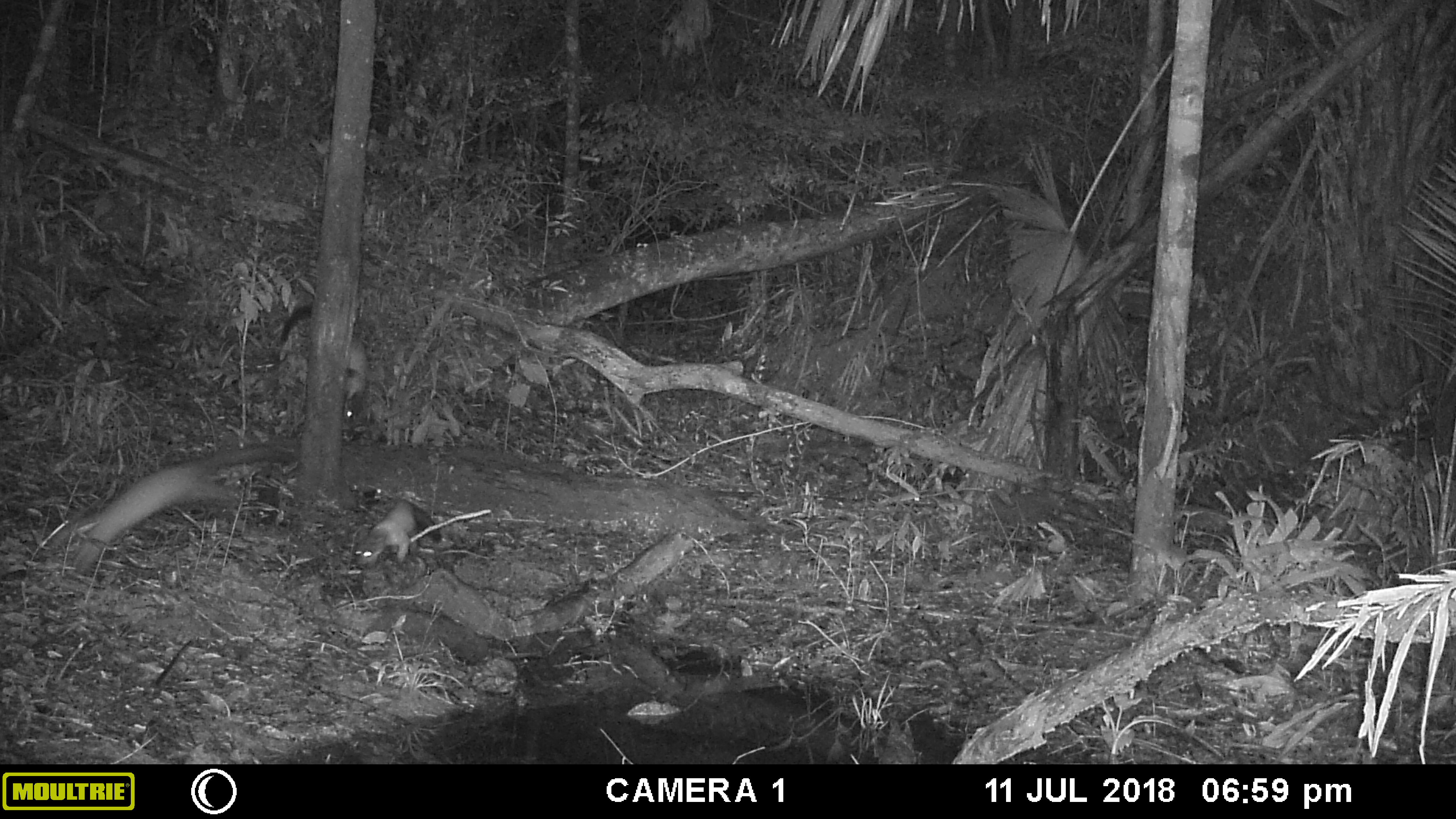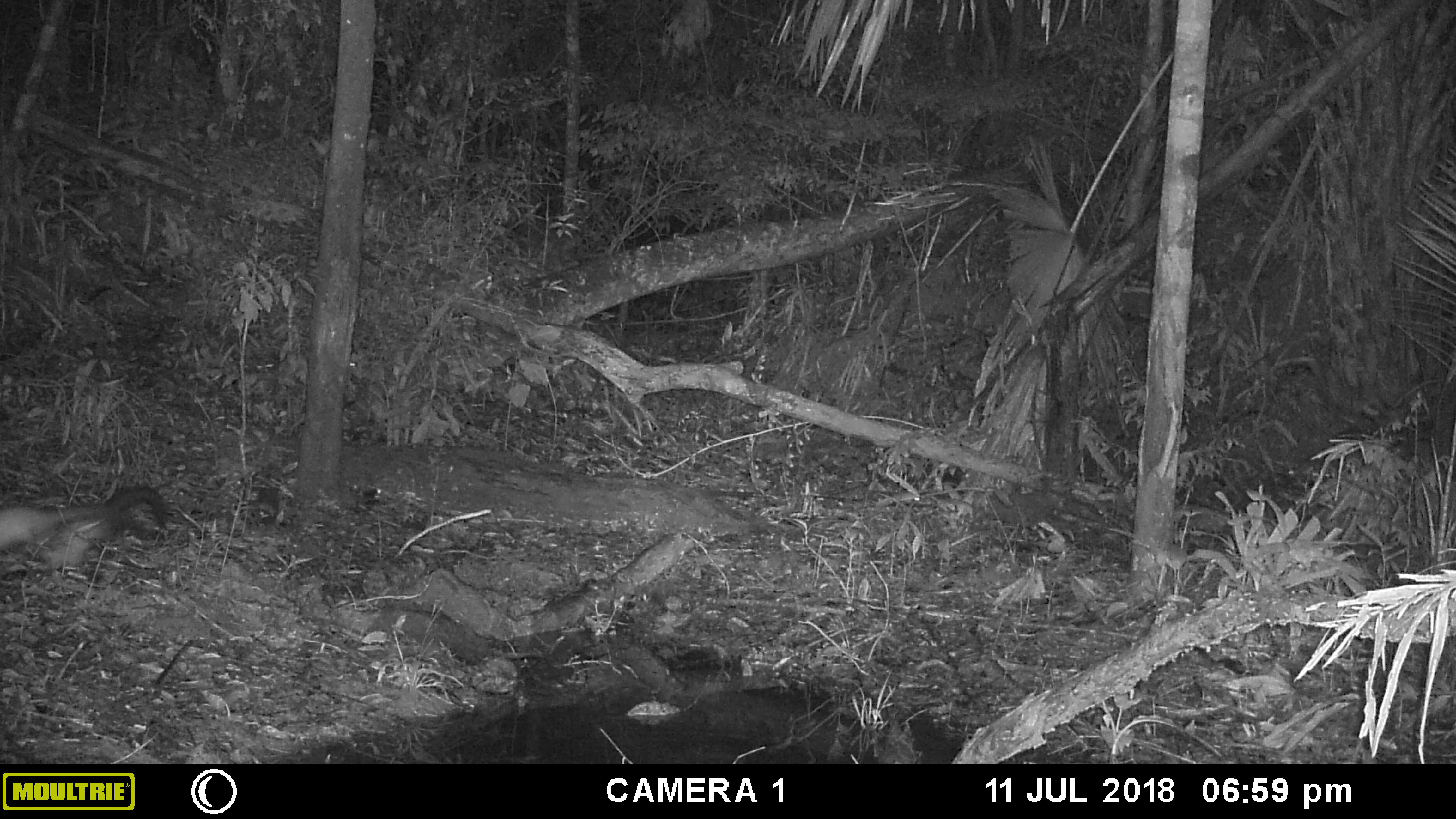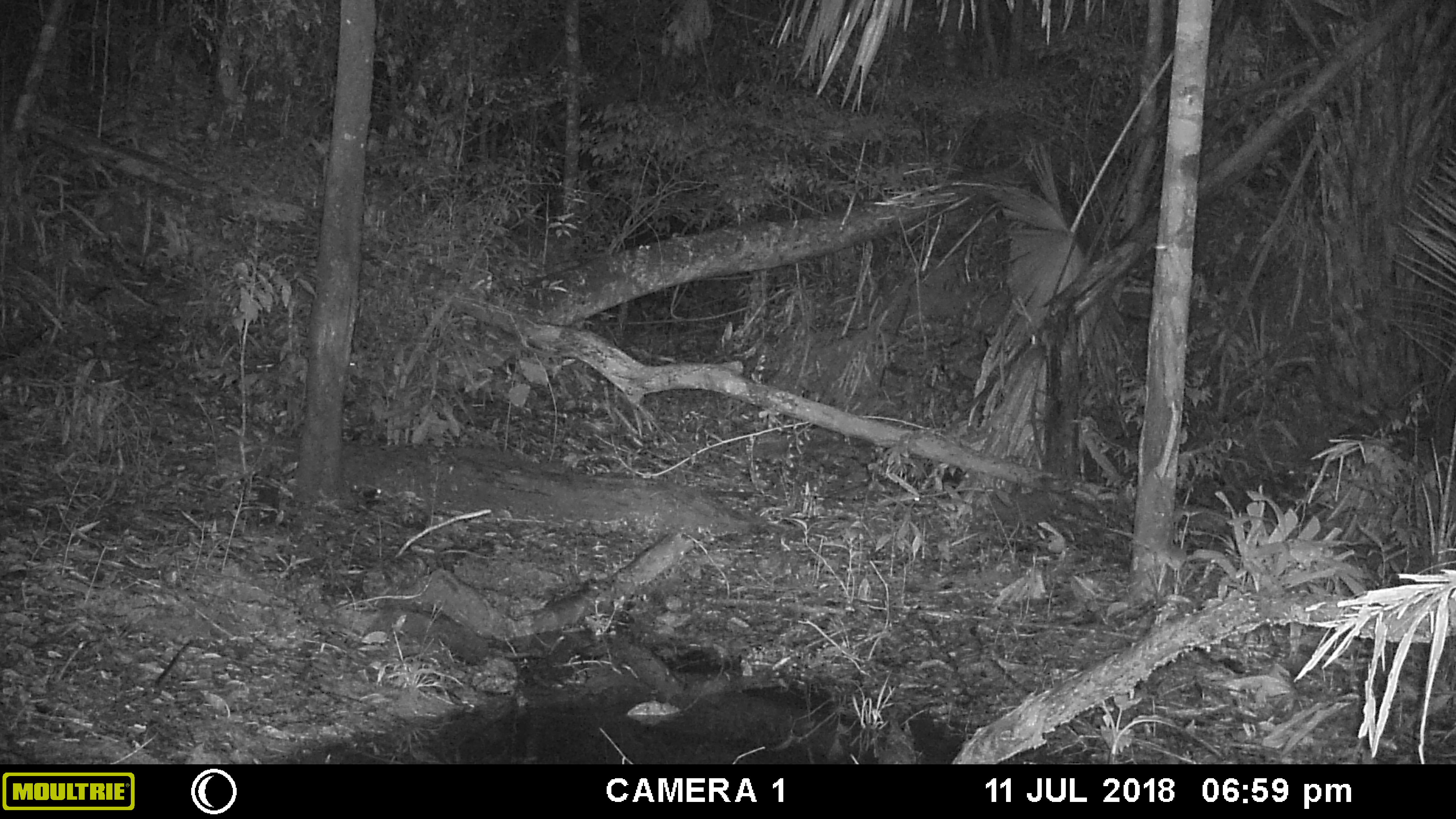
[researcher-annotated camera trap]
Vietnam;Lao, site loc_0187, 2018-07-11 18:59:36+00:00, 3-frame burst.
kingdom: Animalia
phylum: Chordata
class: Mammalia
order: Carnivora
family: Mustelidae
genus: Martes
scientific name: Martes flavigula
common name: yellow-throated marten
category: yellow throated marten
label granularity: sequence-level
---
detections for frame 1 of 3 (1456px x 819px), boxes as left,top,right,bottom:
yellow throated marten: 48,437,297,578; 276,303,367,423; 354,498,440,568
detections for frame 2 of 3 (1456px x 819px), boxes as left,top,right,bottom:
yellow throated marten: 20,484,169,570; 0,501,155,559